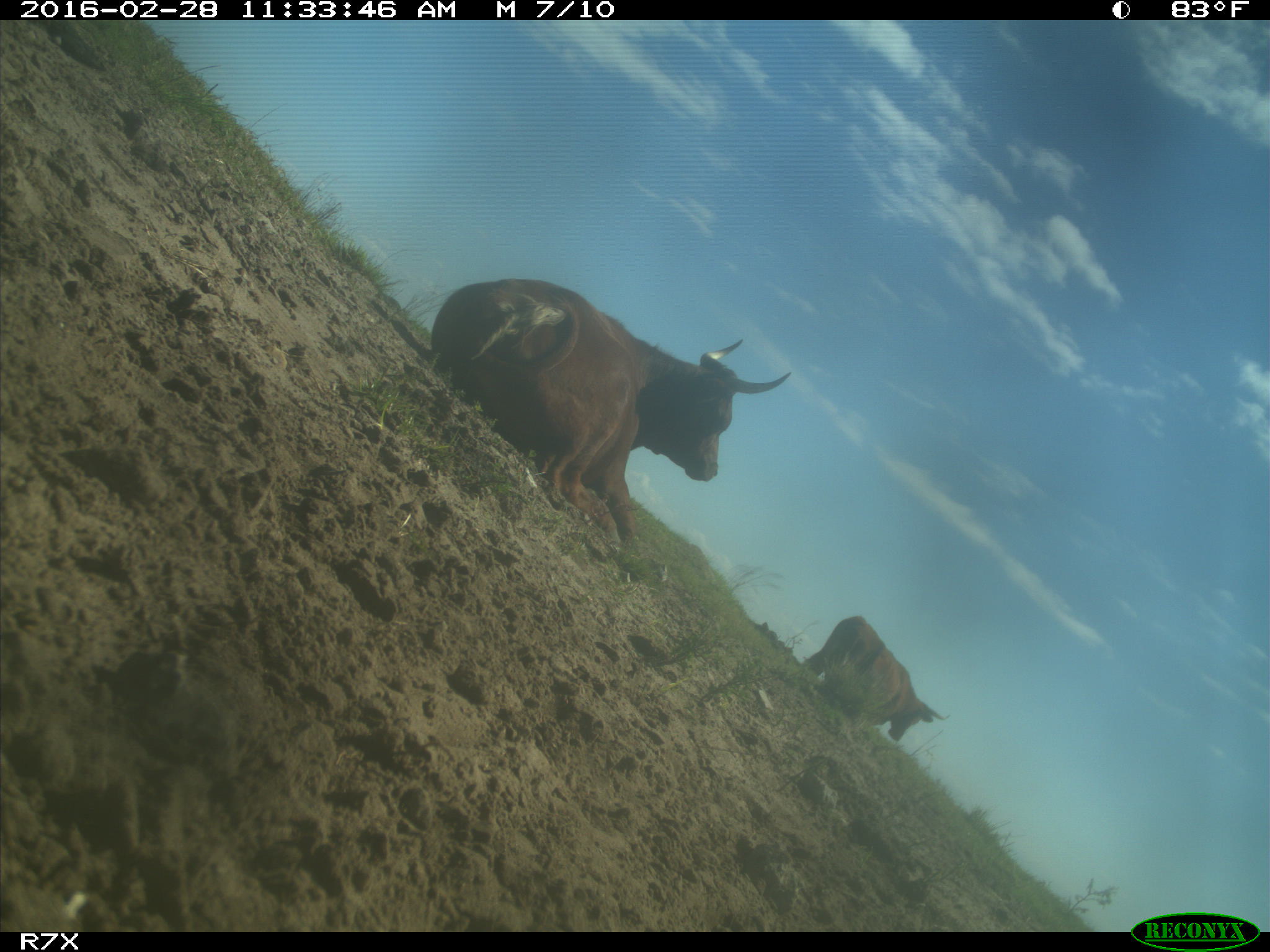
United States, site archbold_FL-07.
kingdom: Animalia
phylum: Chordata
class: Mammalia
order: Artiodactyla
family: Bovidae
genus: Bos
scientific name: Bos taurus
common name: domestic cow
Bos taurus (domestic cow).